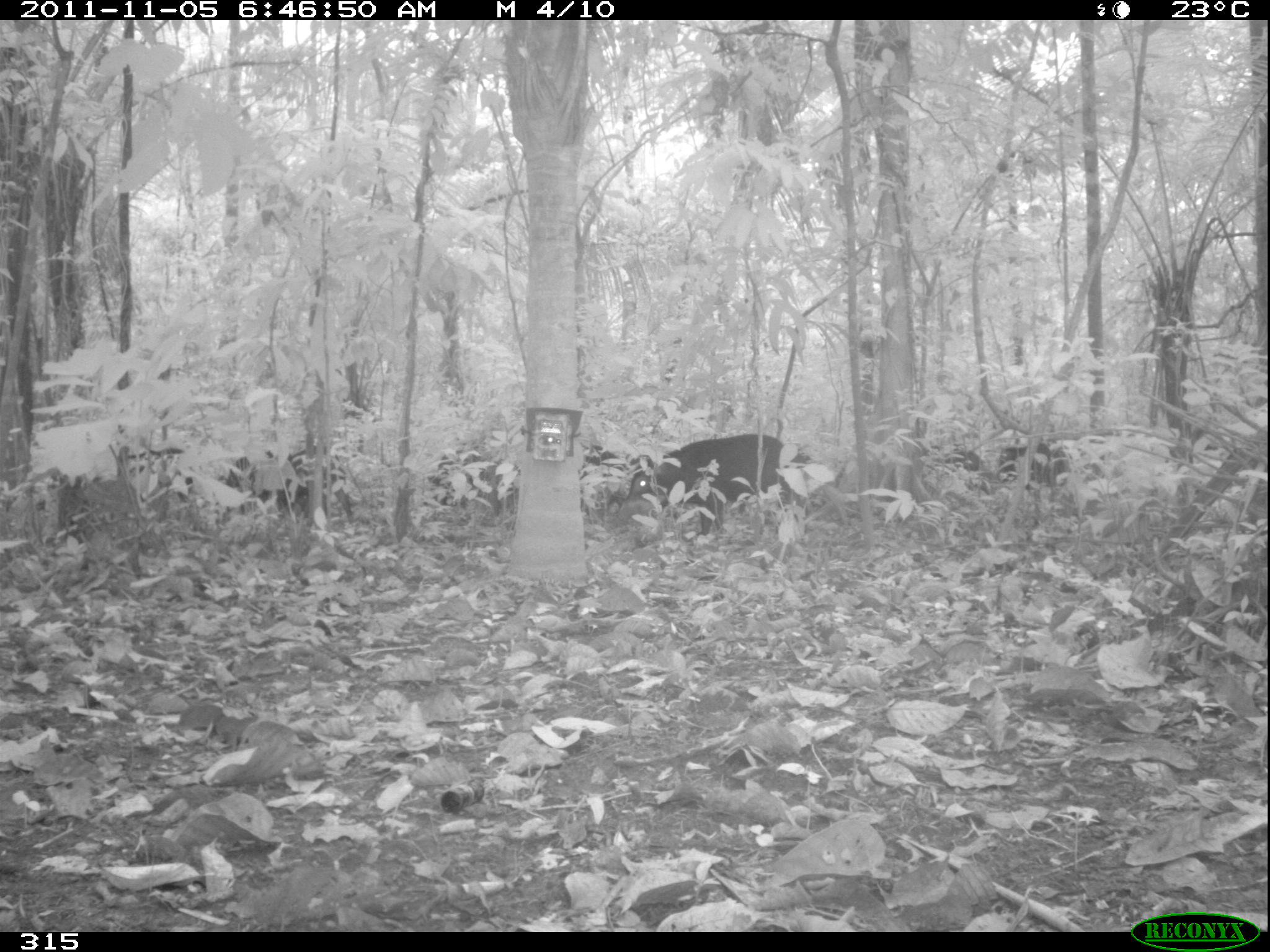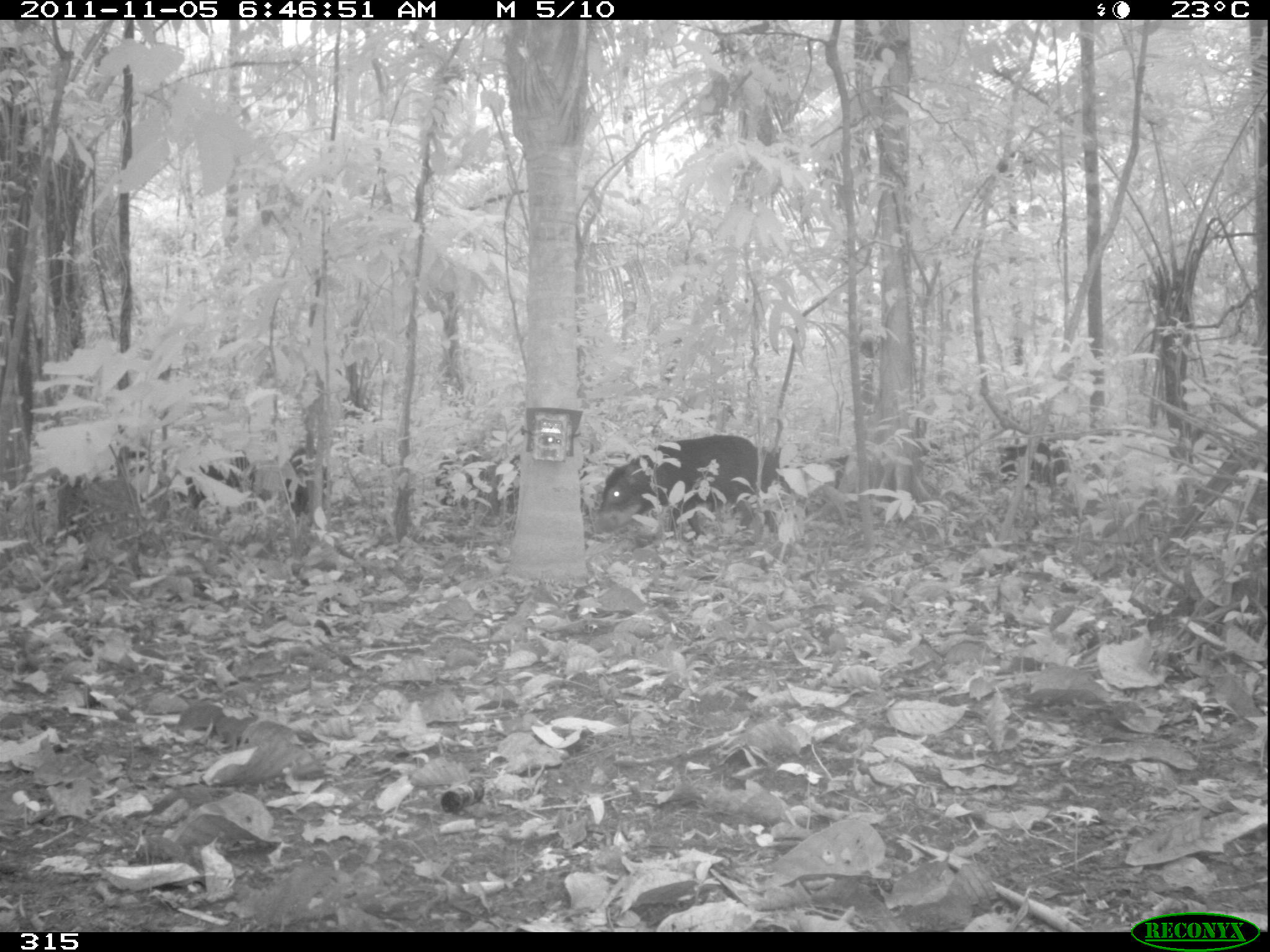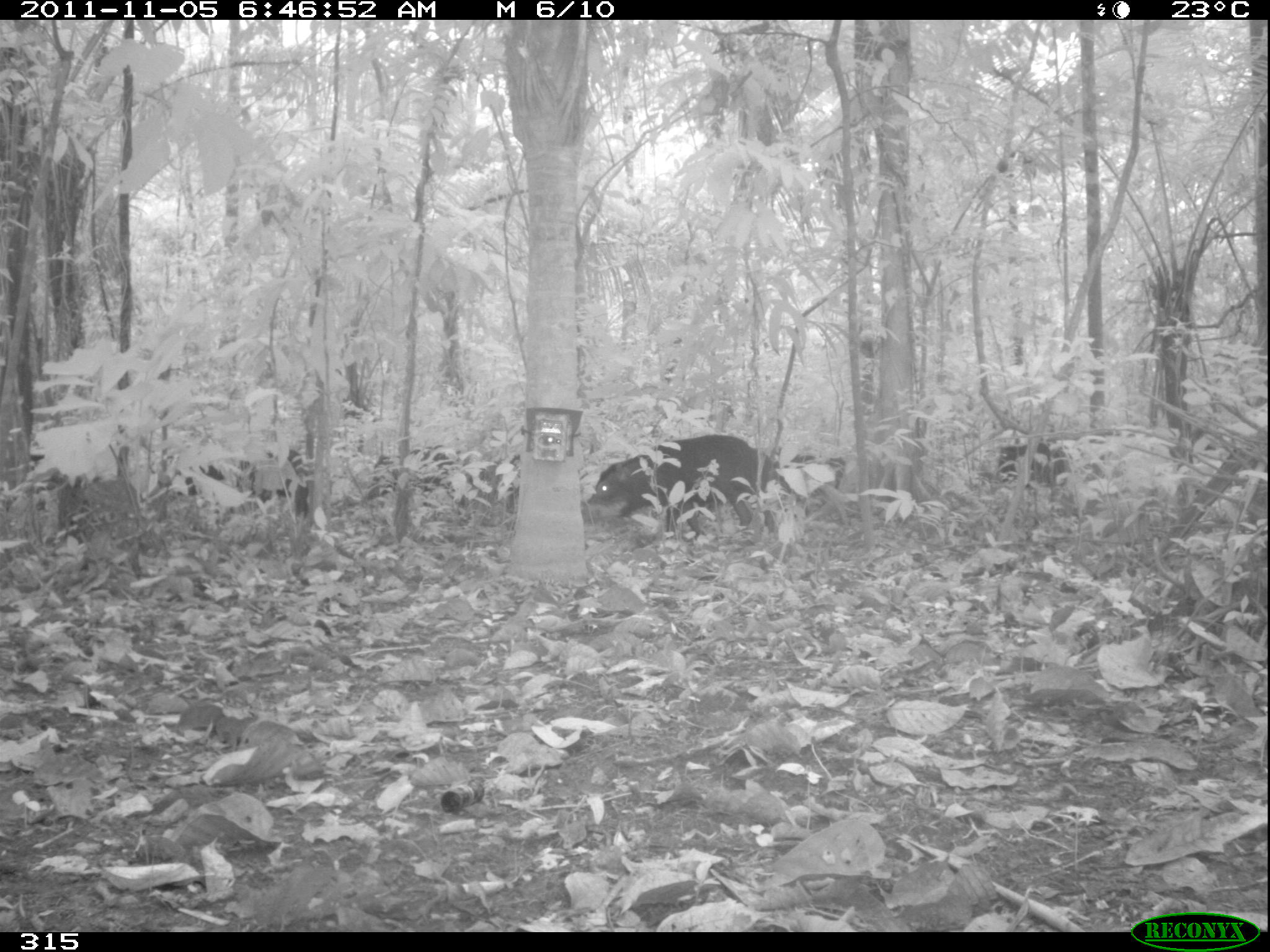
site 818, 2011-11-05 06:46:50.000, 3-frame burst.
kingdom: Animalia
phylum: Chordata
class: Mammalia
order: Artiodactyla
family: Tayassuidae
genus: Tayassu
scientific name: Tayassu pecari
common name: white-lipped peccary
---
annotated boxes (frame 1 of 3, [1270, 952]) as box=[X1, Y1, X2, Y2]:
tayassu pecari: box=[627, 434, 804, 538]; box=[923, 428, 1075, 510]; box=[164, 447, 256, 518]; box=[275, 447, 353, 529]; box=[578, 444, 655, 524]; box=[418, 443, 482, 526]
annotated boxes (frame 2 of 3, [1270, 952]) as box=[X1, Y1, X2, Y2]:
tayassu pecari: box=[596, 434, 776, 540]; box=[434, 454, 518, 525]; box=[183, 453, 255, 521]; box=[997, 444, 1061, 491]; box=[284, 446, 326, 515]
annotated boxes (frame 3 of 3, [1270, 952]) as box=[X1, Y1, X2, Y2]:
tayassu pecari: box=[586, 433, 773, 538]; box=[177, 447, 309, 520]; box=[368, 445, 471, 510]; box=[777, 443, 847, 504]; box=[991, 445, 1069, 490]; box=[481, 443, 527, 510]